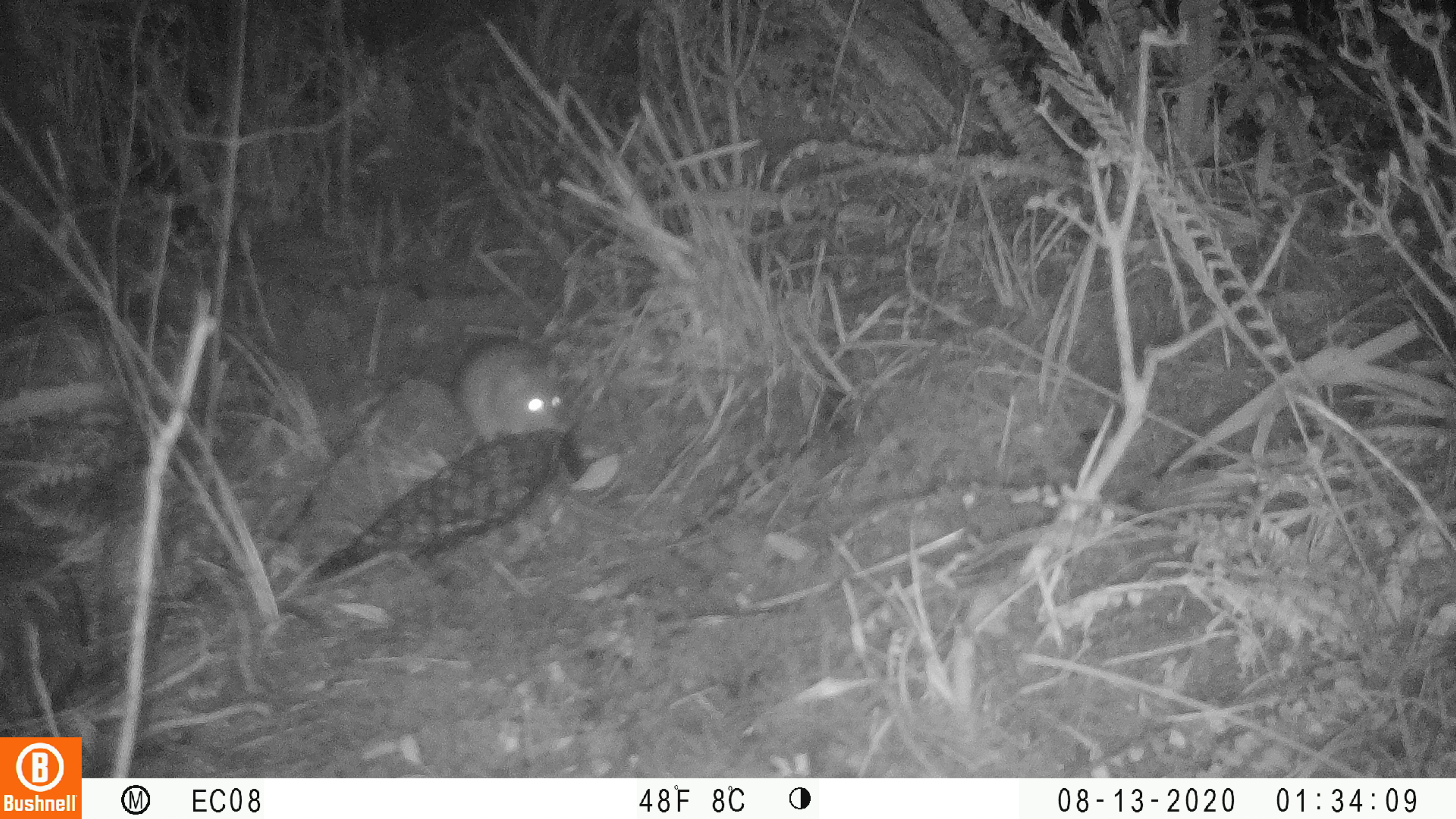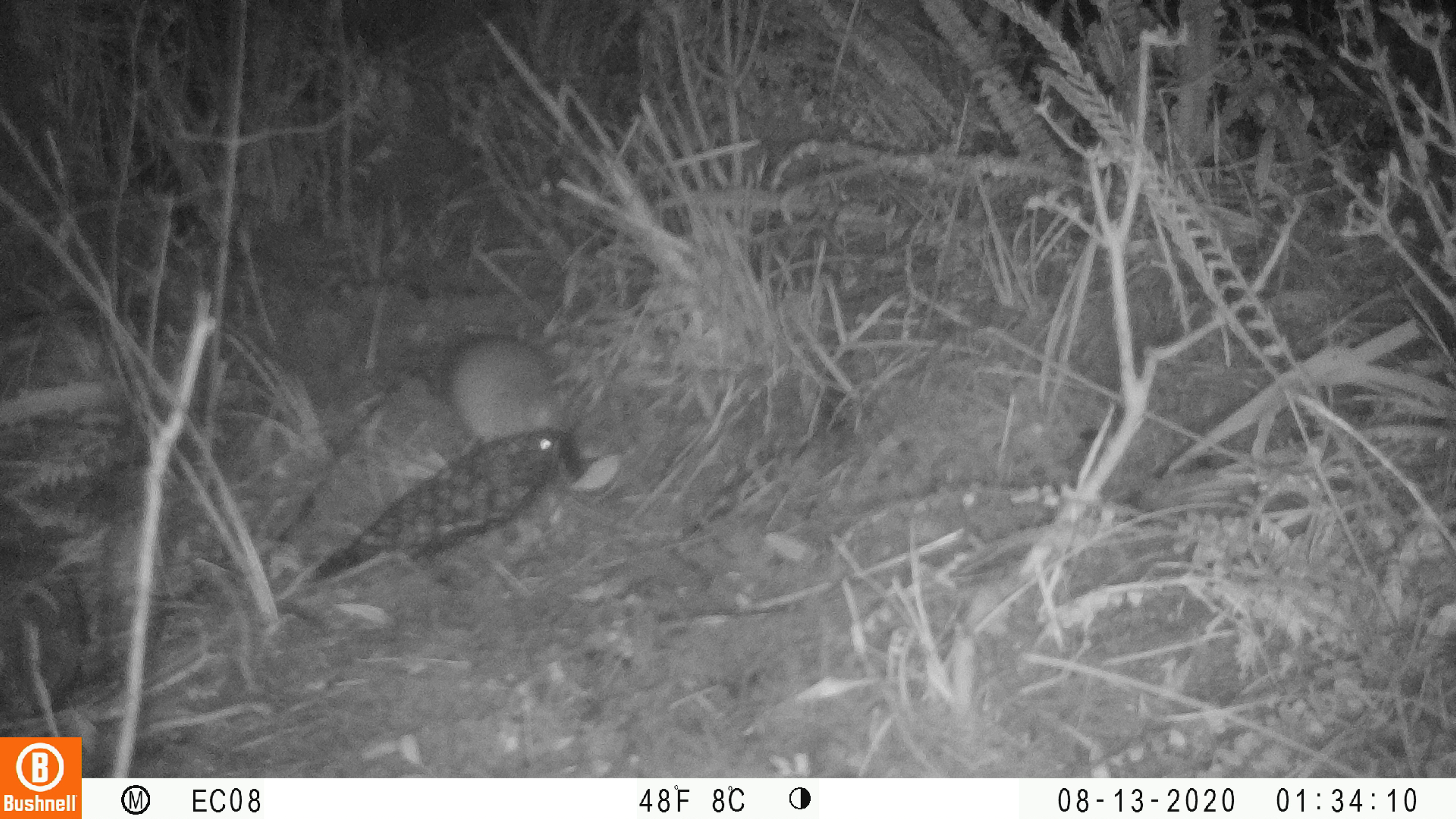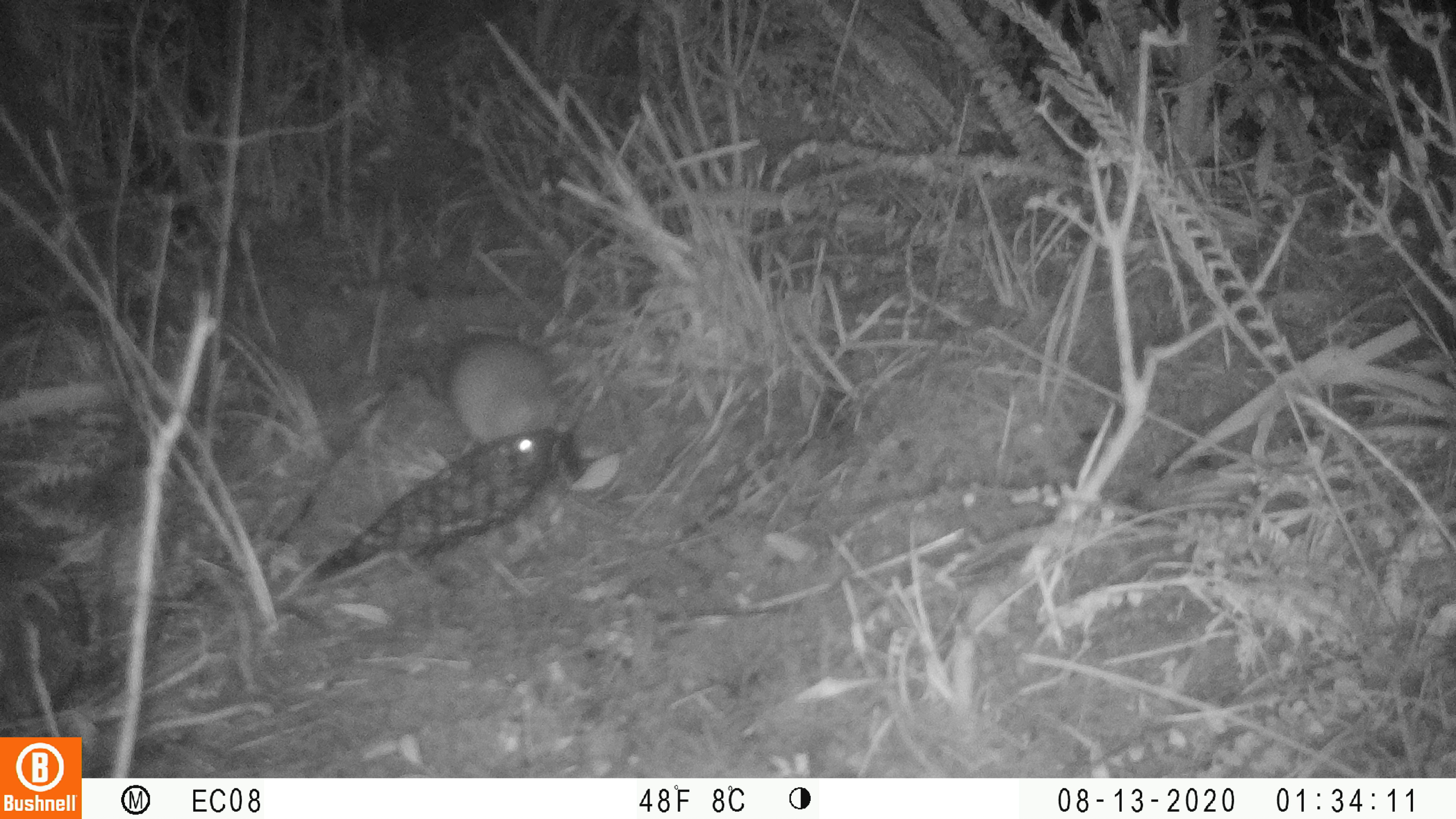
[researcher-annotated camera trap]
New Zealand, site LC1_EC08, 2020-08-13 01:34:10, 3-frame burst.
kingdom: Animalia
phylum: Chordata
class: Mammalia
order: Rodentia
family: Muridae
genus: Rattus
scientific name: Rattus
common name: rat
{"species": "rat (Rattus)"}